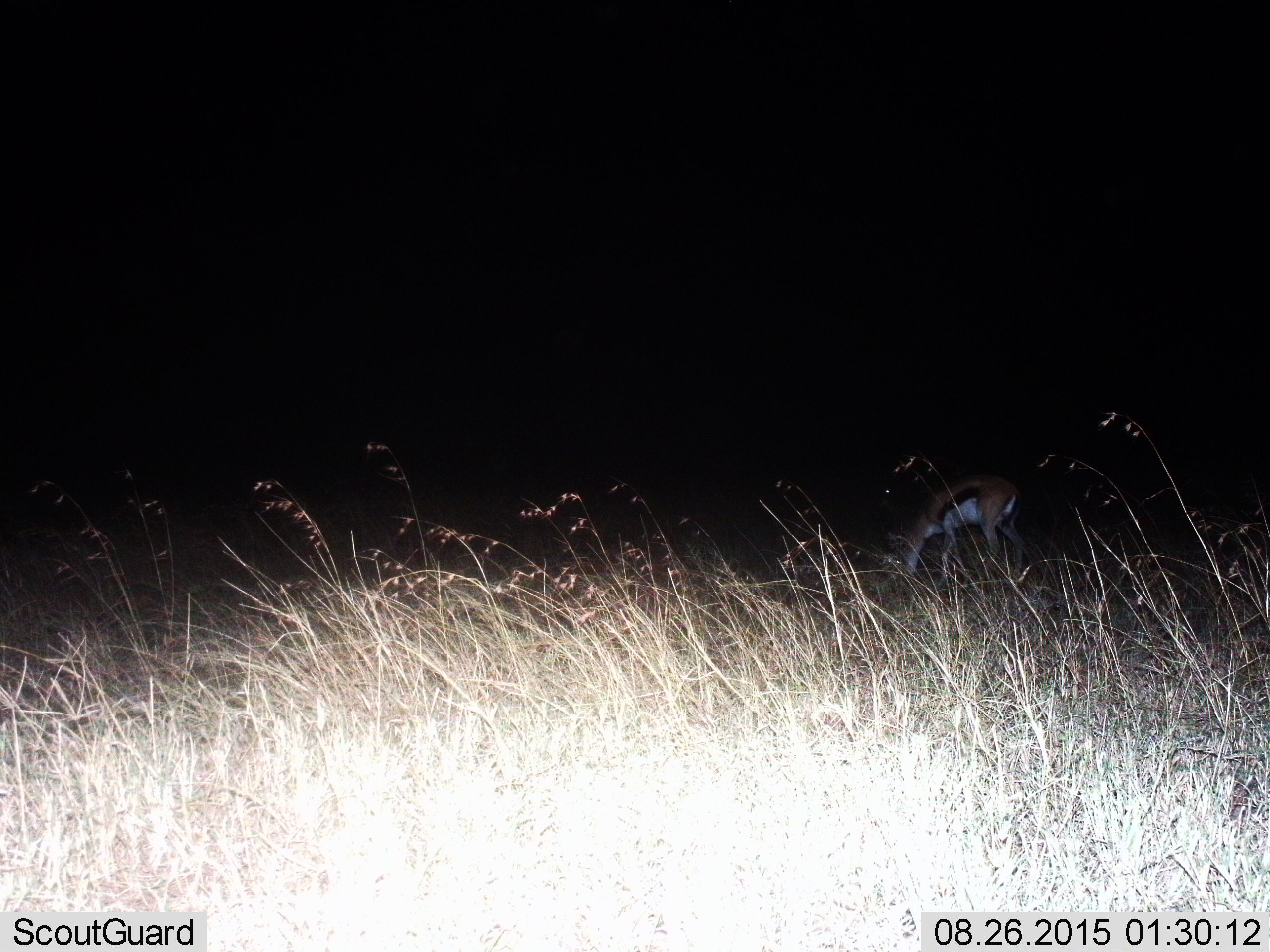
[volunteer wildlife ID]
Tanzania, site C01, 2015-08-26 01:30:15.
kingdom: Animalia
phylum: Chordata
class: Mammalia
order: Artiodactyla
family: Bovidae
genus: Eudorcas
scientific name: Eudorcas thomsonii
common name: thomson's gazelle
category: gazellethomsons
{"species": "gazellethomsons (thomson's gazelle) (Eudorcas thomsonii)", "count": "1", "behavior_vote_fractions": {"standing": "42%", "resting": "0%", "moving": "0%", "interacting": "0%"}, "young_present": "0%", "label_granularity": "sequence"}